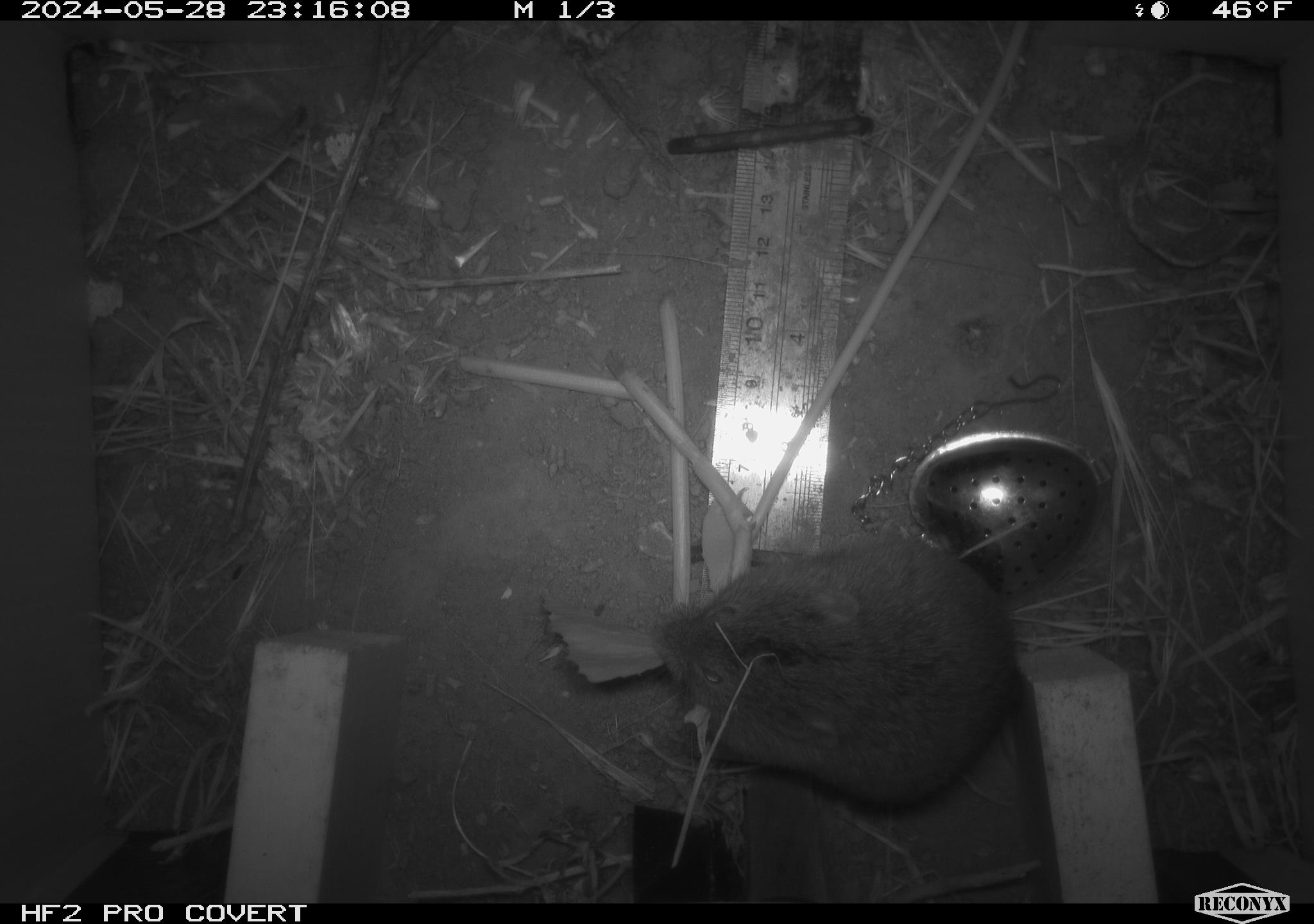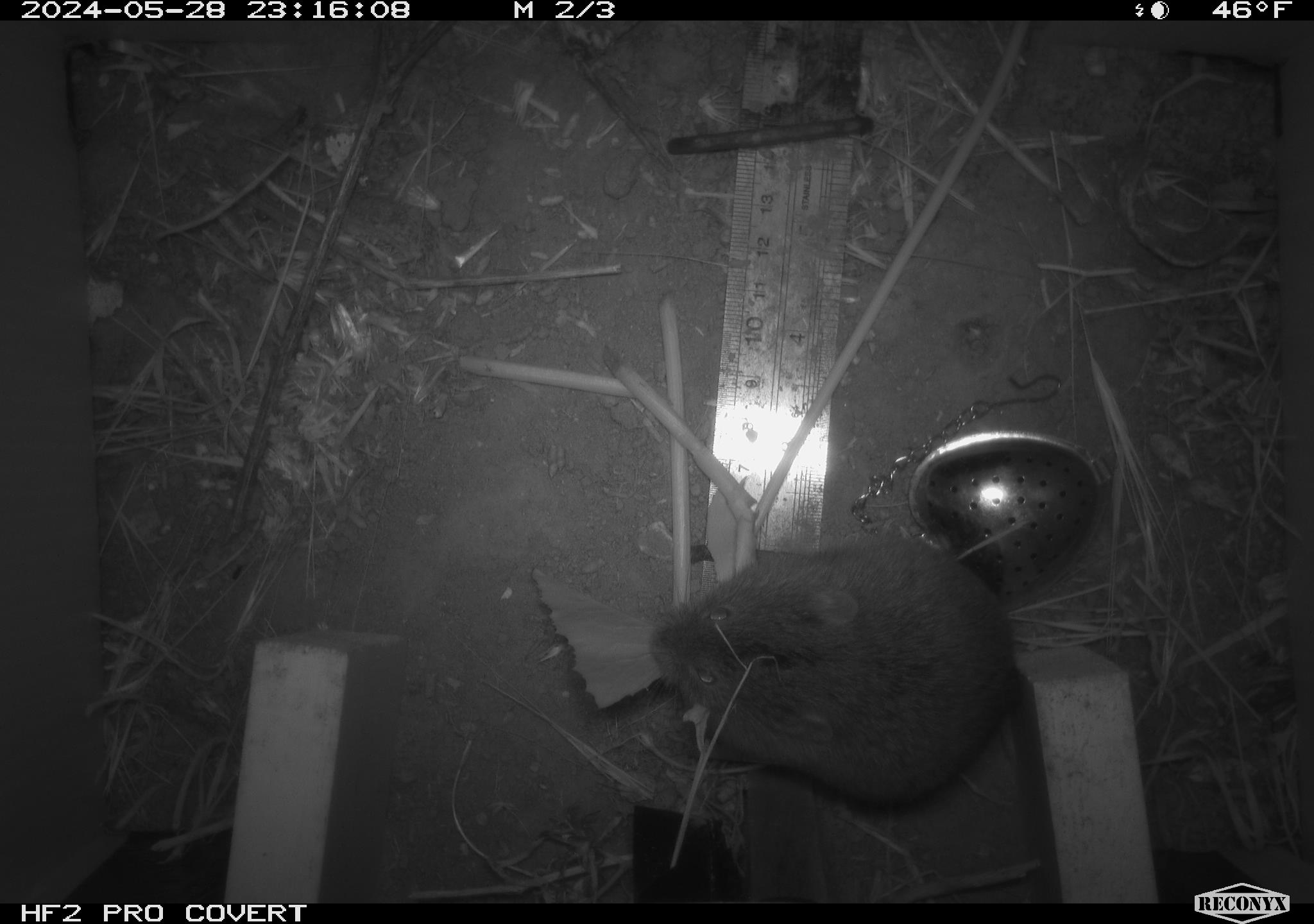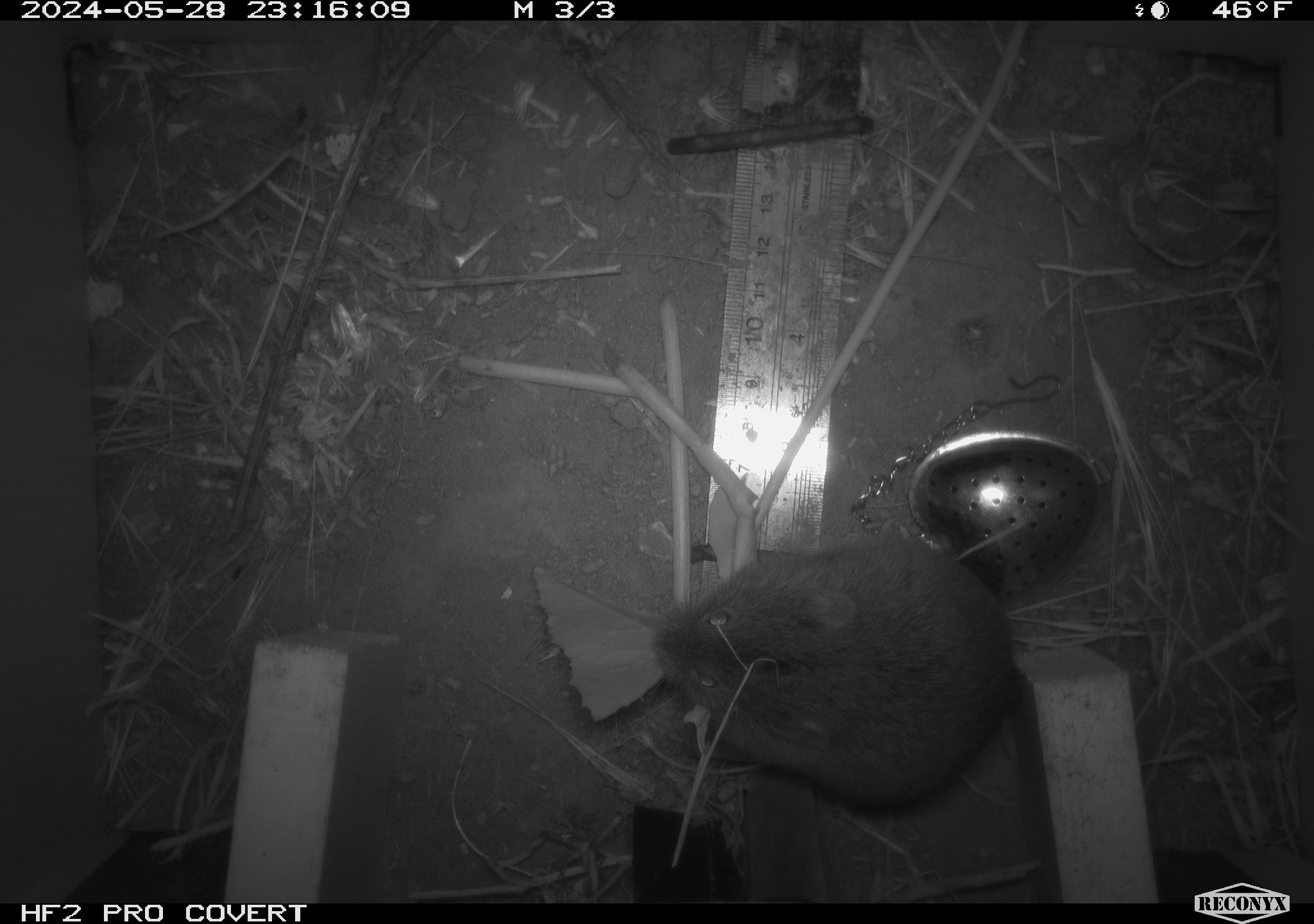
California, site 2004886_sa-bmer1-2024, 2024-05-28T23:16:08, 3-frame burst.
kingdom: Animalia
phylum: Chordata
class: Mammalia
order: Rodentia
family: Cricetidae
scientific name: Arvicolinae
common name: voles, lemmings, and muskrats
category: arvicolinae subfamily